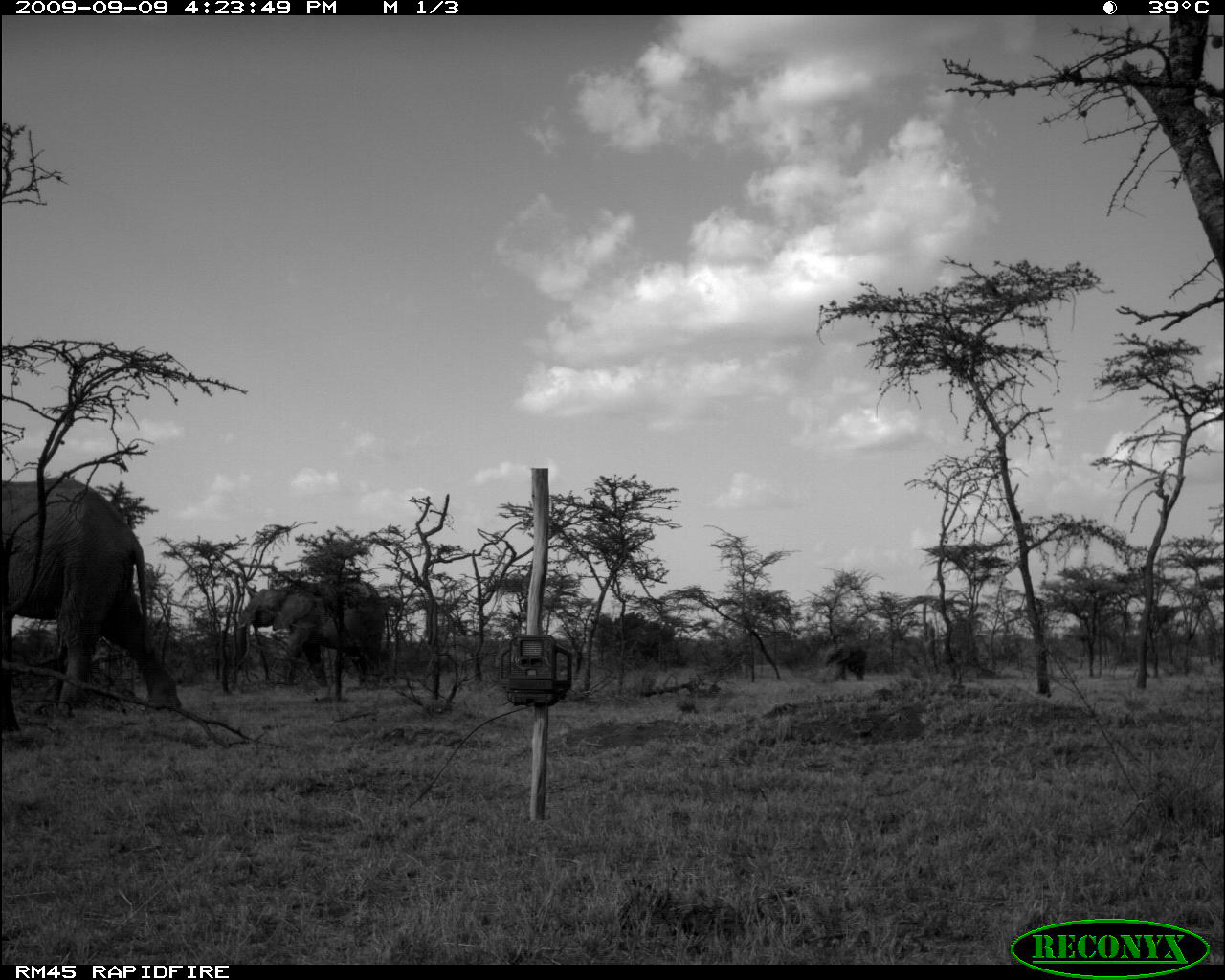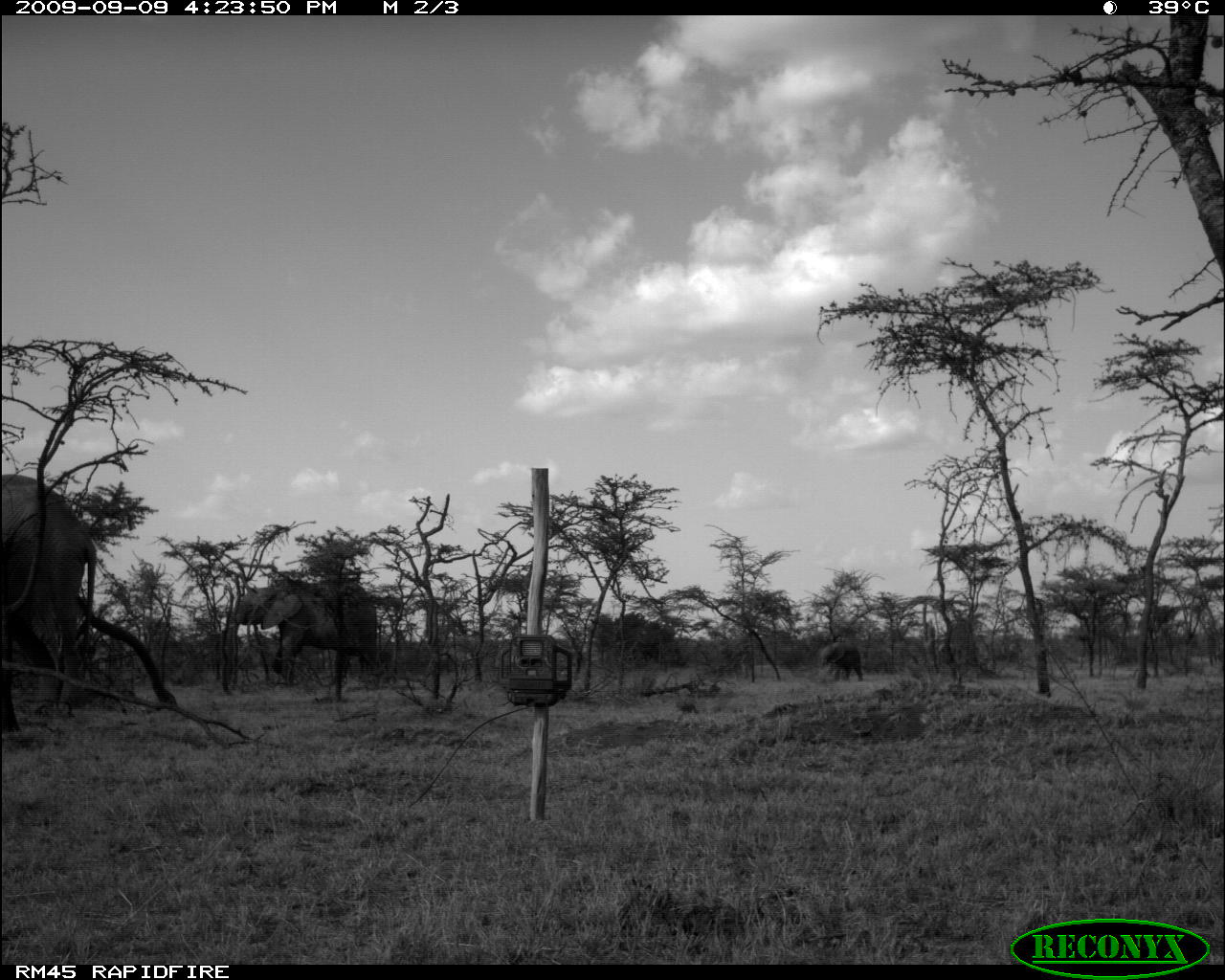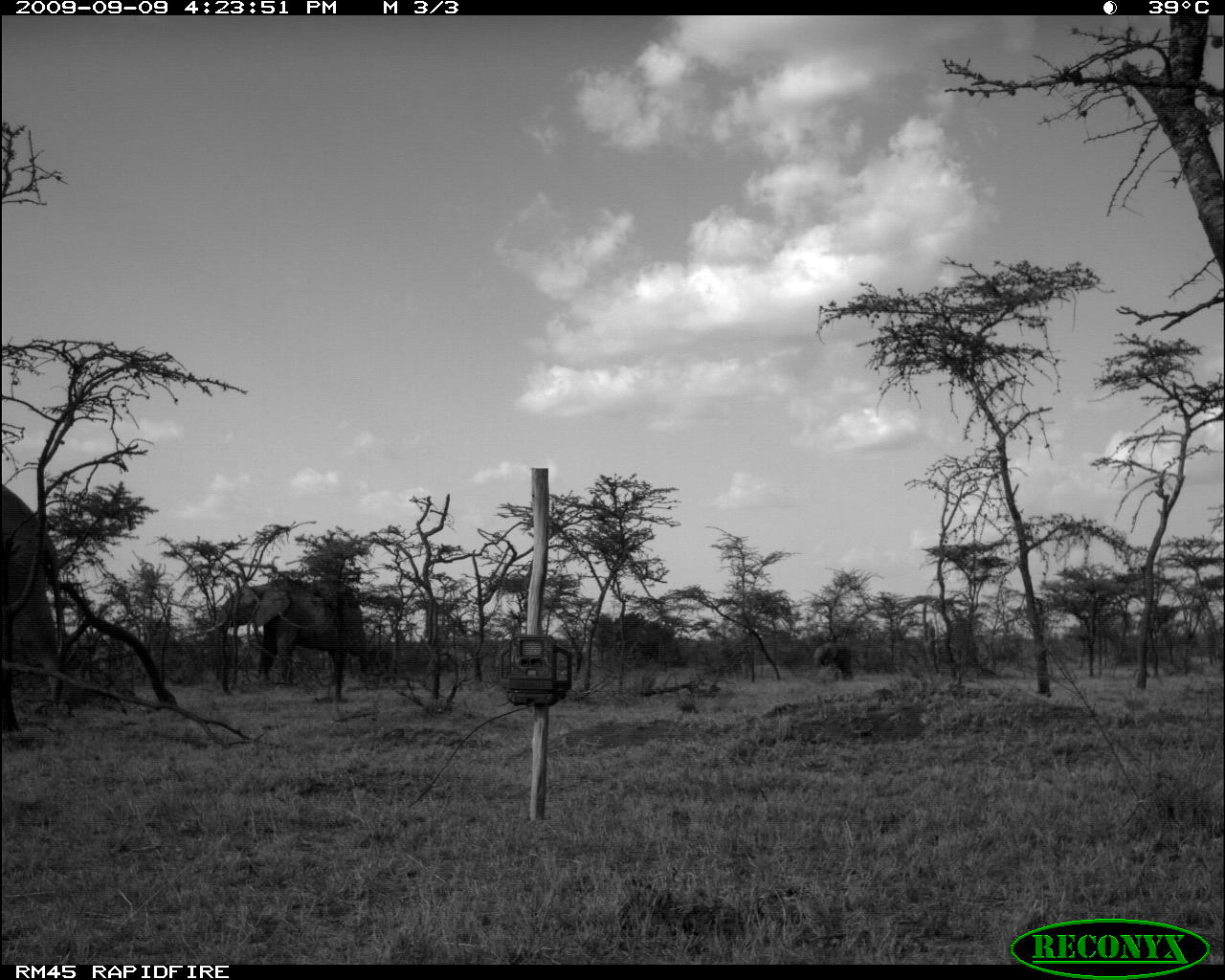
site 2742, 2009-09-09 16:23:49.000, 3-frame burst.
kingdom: Animalia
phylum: Chordata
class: Mammalia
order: Proboscidea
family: Elephantidae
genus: Loxodonta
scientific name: Loxodonta africana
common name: african bush elephant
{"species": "Loxodonta africana (african bush elephant)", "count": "3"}